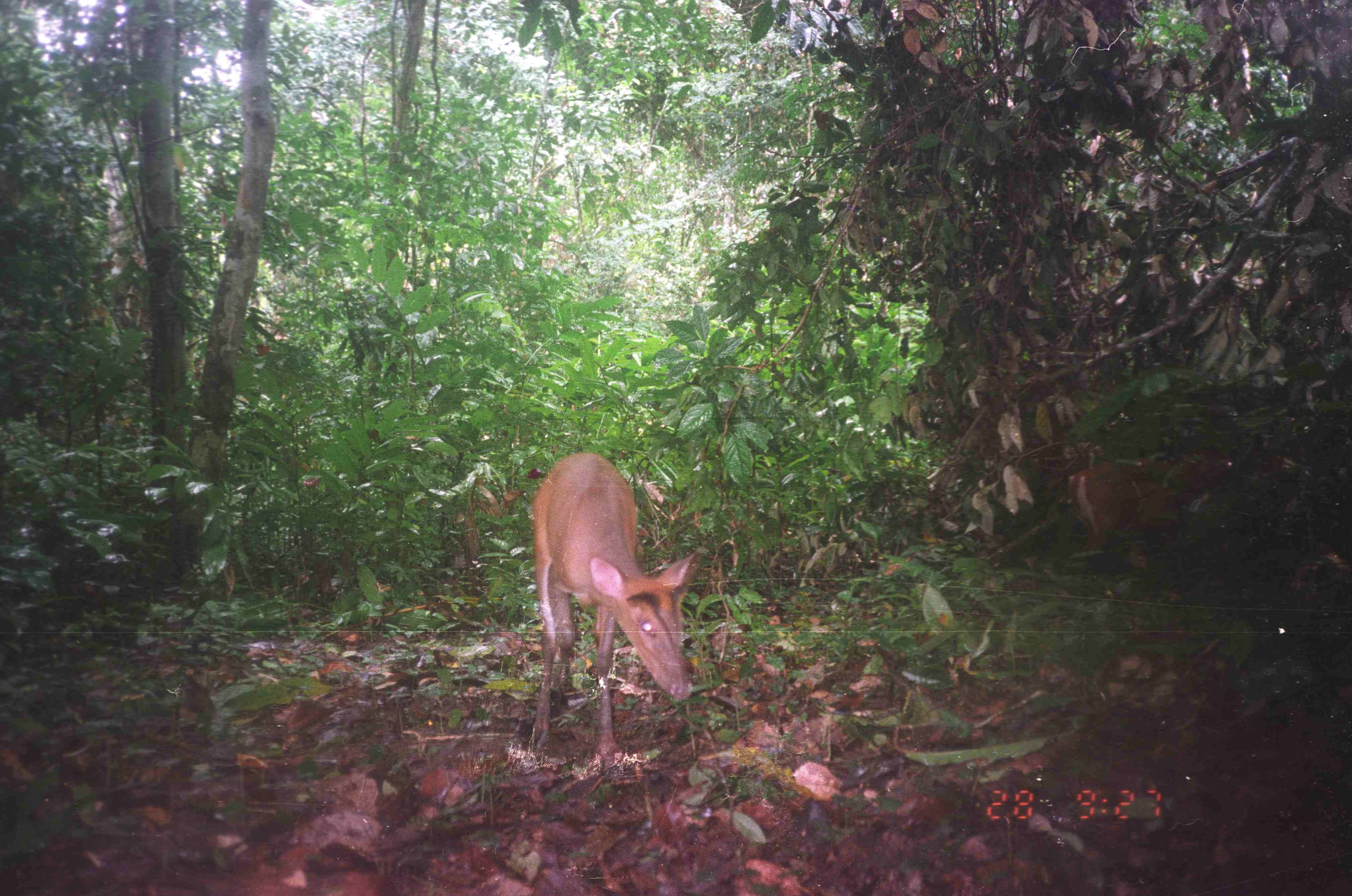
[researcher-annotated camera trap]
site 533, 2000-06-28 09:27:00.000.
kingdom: Animalia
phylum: Chordata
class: Mammalia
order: Artiodactyla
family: Cervidae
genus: Muntiacus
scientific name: Muntiacus muntjak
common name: southern red muntjac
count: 2